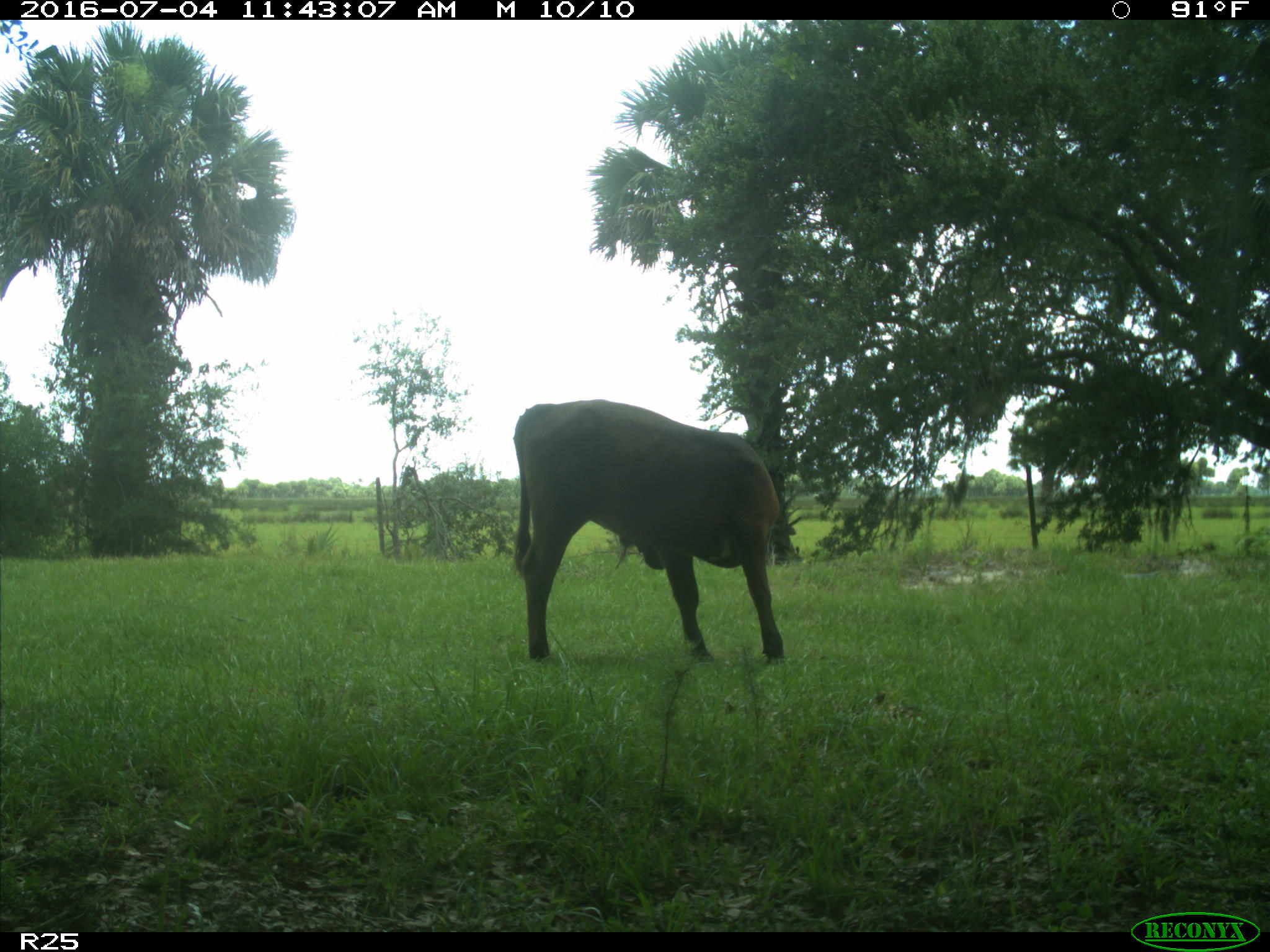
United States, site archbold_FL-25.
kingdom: Animalia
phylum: Chordata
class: Mammalia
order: Artiodactyla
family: Bovidae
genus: Bos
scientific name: Bos taurus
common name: domestic cow